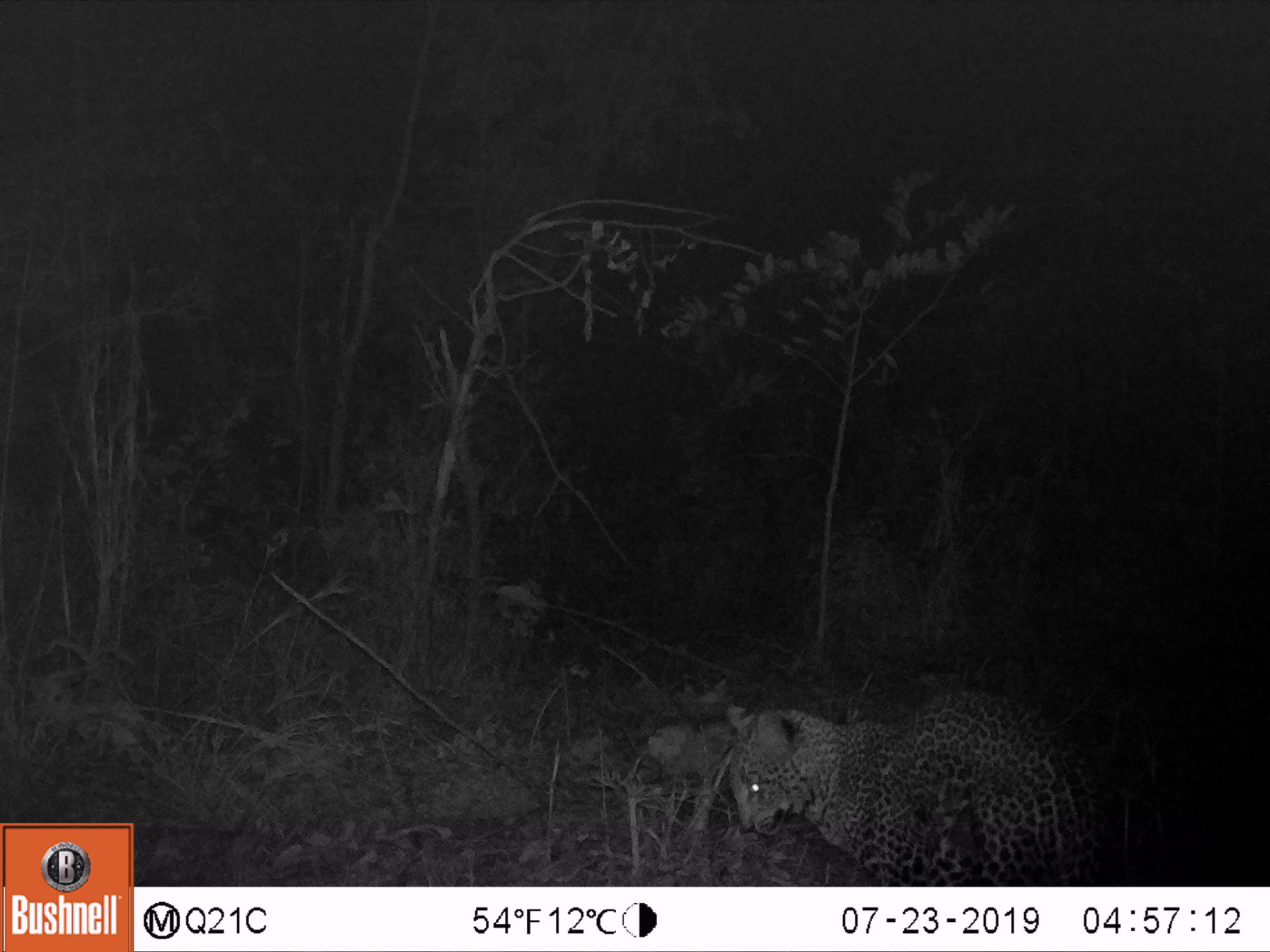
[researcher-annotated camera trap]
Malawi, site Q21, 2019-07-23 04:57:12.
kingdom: Animalia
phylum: Chordata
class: Mammalia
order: Carnivora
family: Felidae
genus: Panthera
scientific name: Panthera pardus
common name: leopard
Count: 1.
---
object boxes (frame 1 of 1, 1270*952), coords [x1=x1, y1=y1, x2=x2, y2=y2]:
leopard: [x1=710, y1=672, x2=1111, y2=883]